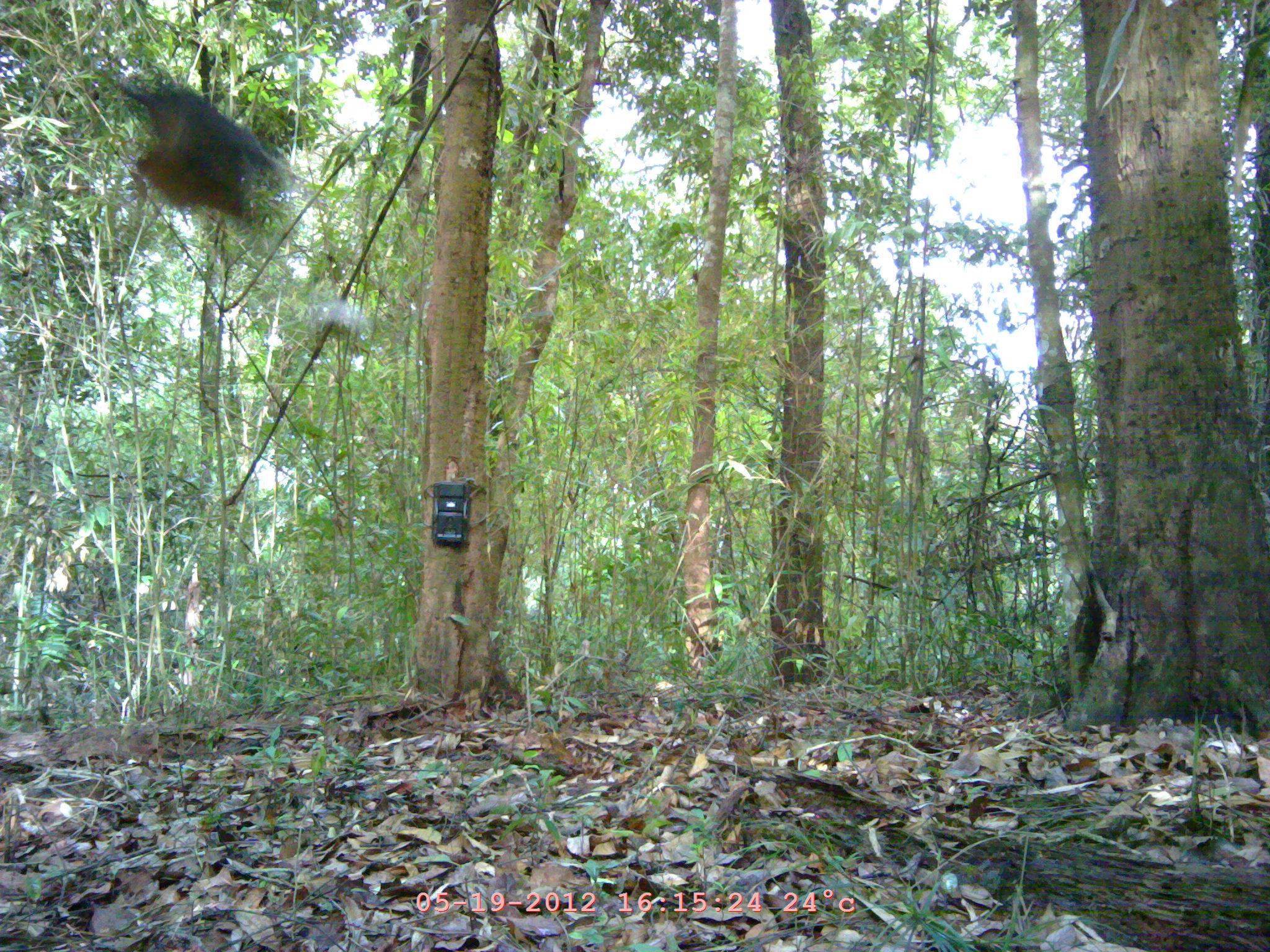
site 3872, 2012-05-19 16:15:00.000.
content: unidentified animal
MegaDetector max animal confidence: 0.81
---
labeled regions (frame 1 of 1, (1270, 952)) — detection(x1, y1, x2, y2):
unidentified: detection(122, 79, 278, 219)